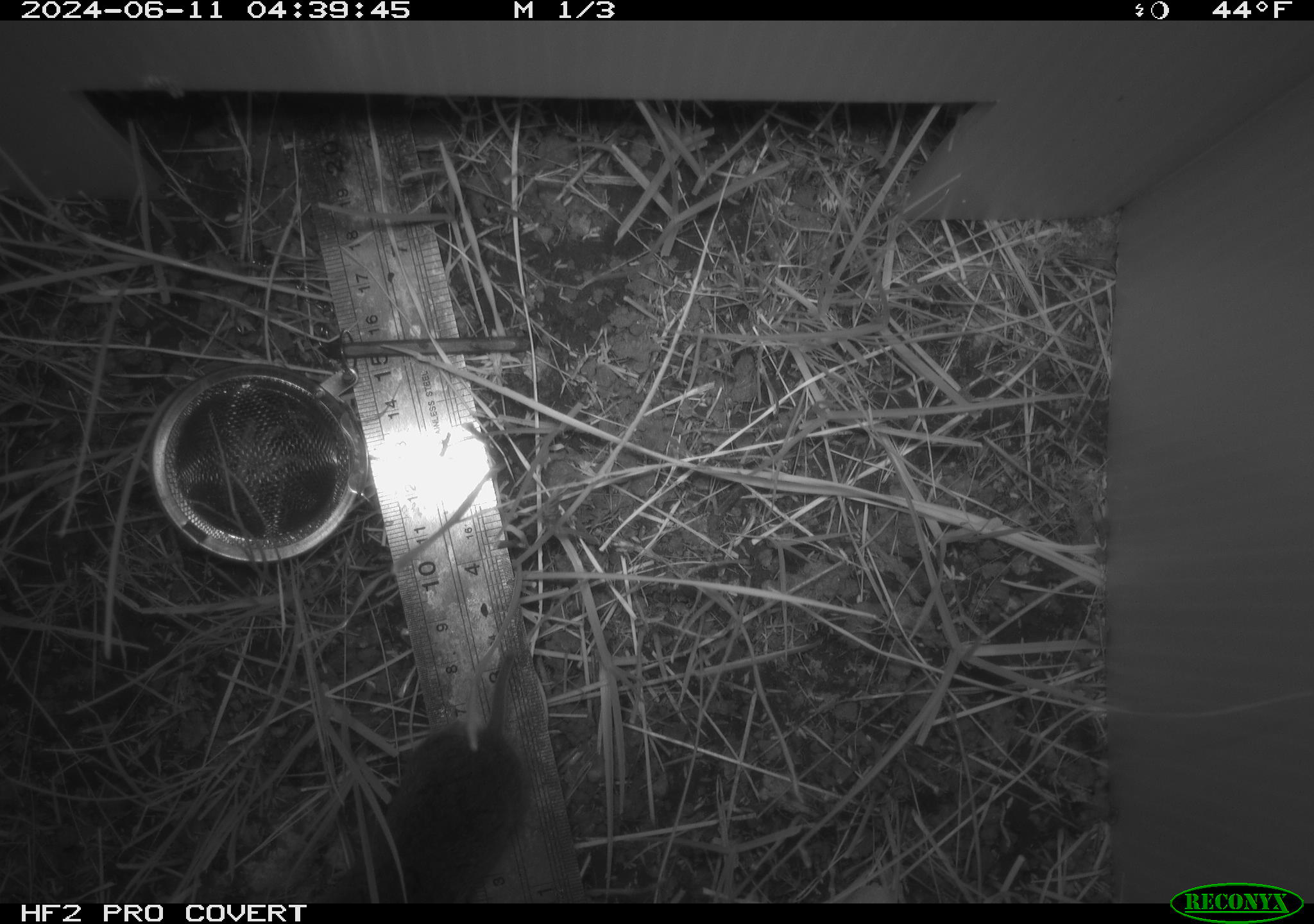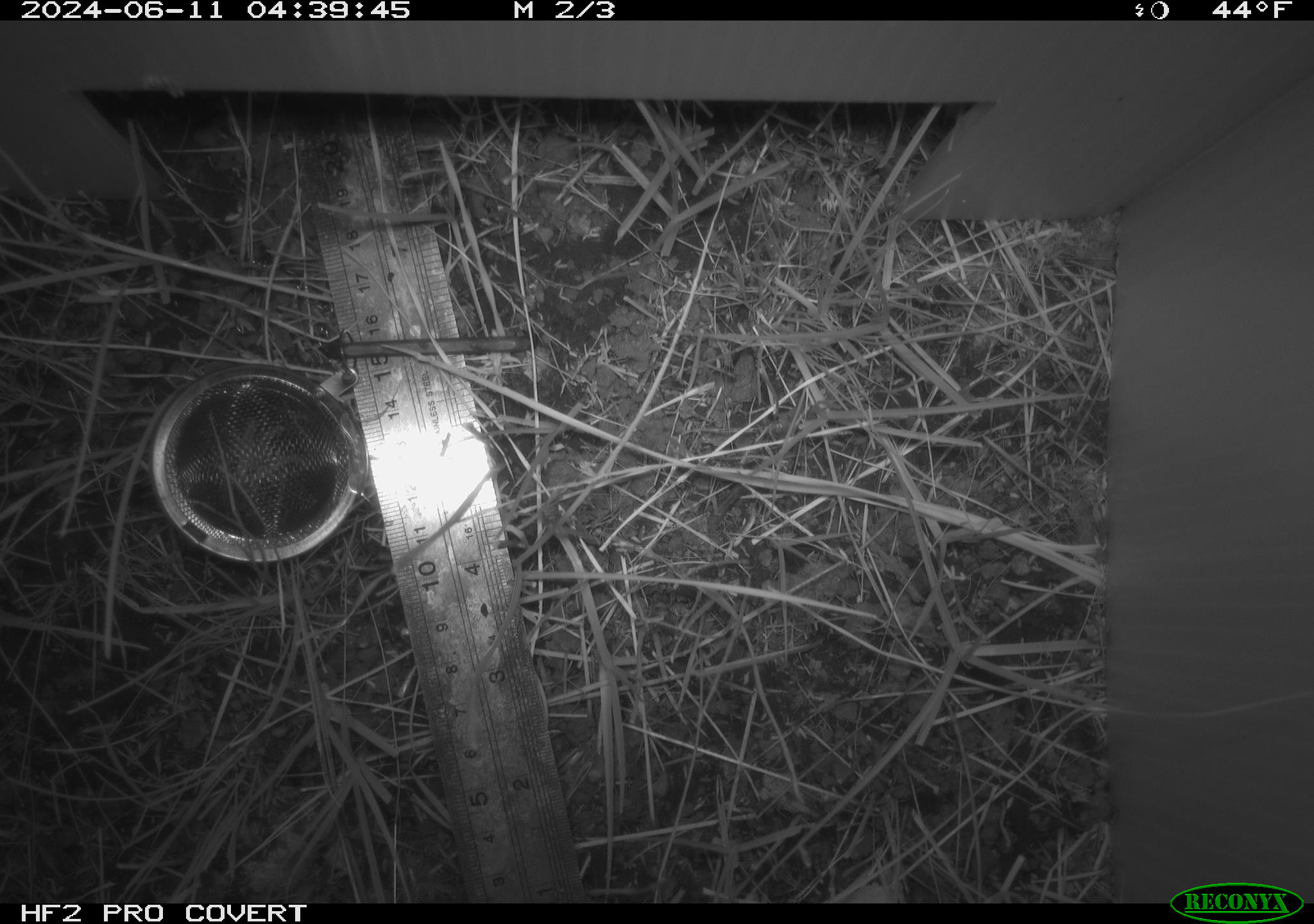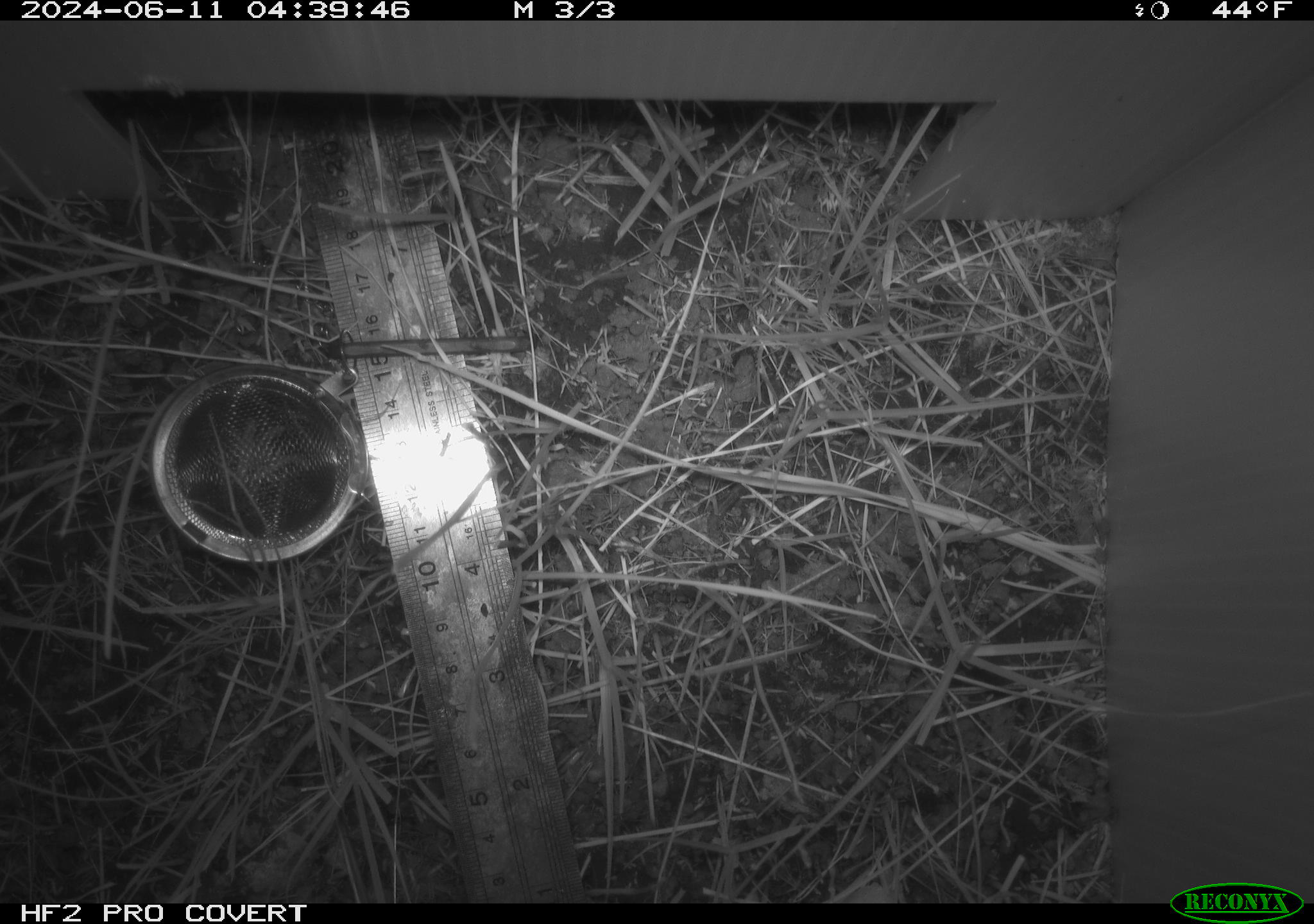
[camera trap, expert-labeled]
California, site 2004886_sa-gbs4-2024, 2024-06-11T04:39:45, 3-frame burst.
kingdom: Animalia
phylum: Chordata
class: Mammalia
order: Rodentia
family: Cricetidae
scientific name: Arvicolinae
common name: voles, lemmings, and muskrats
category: arvicolinae subfamily